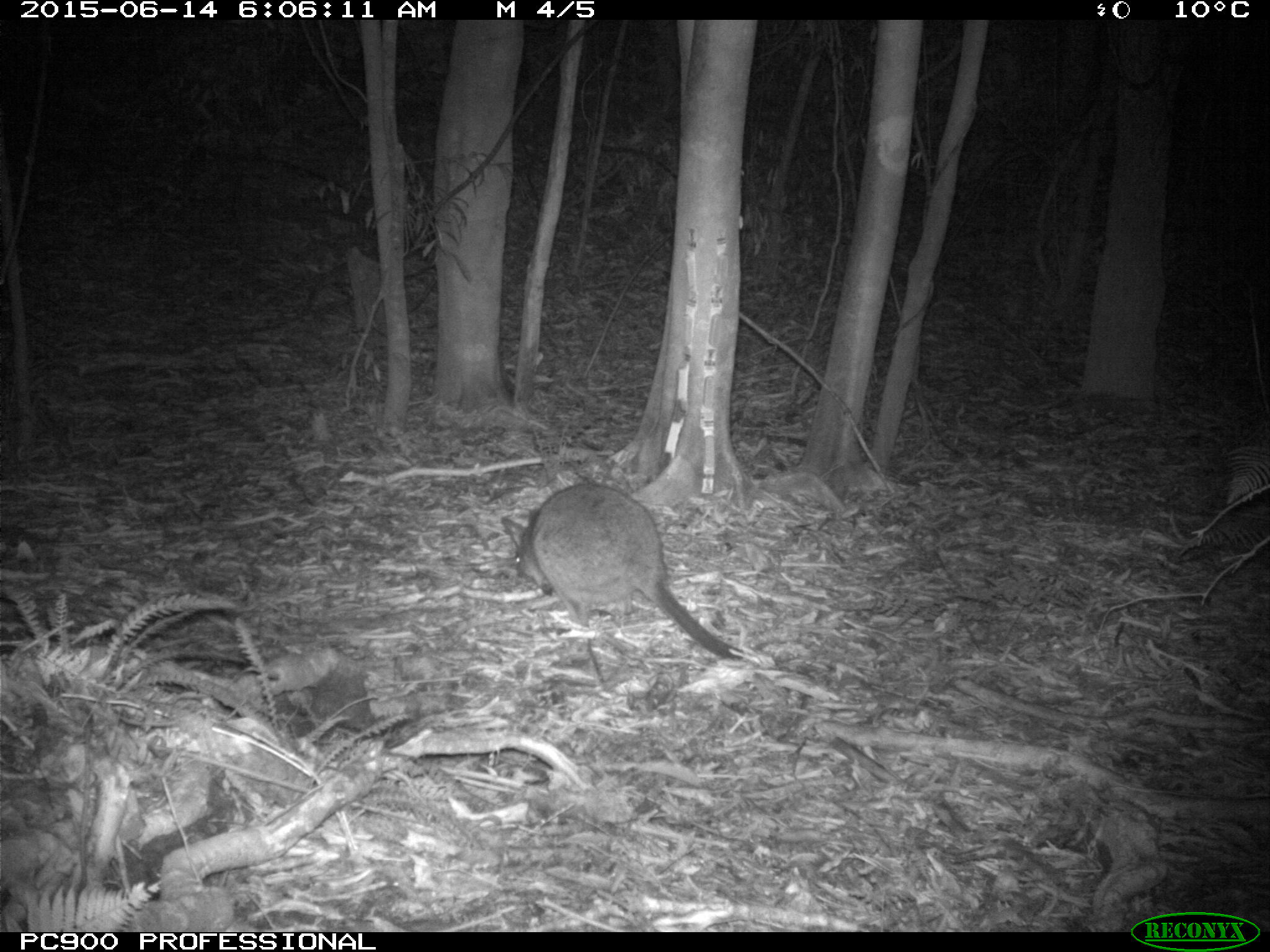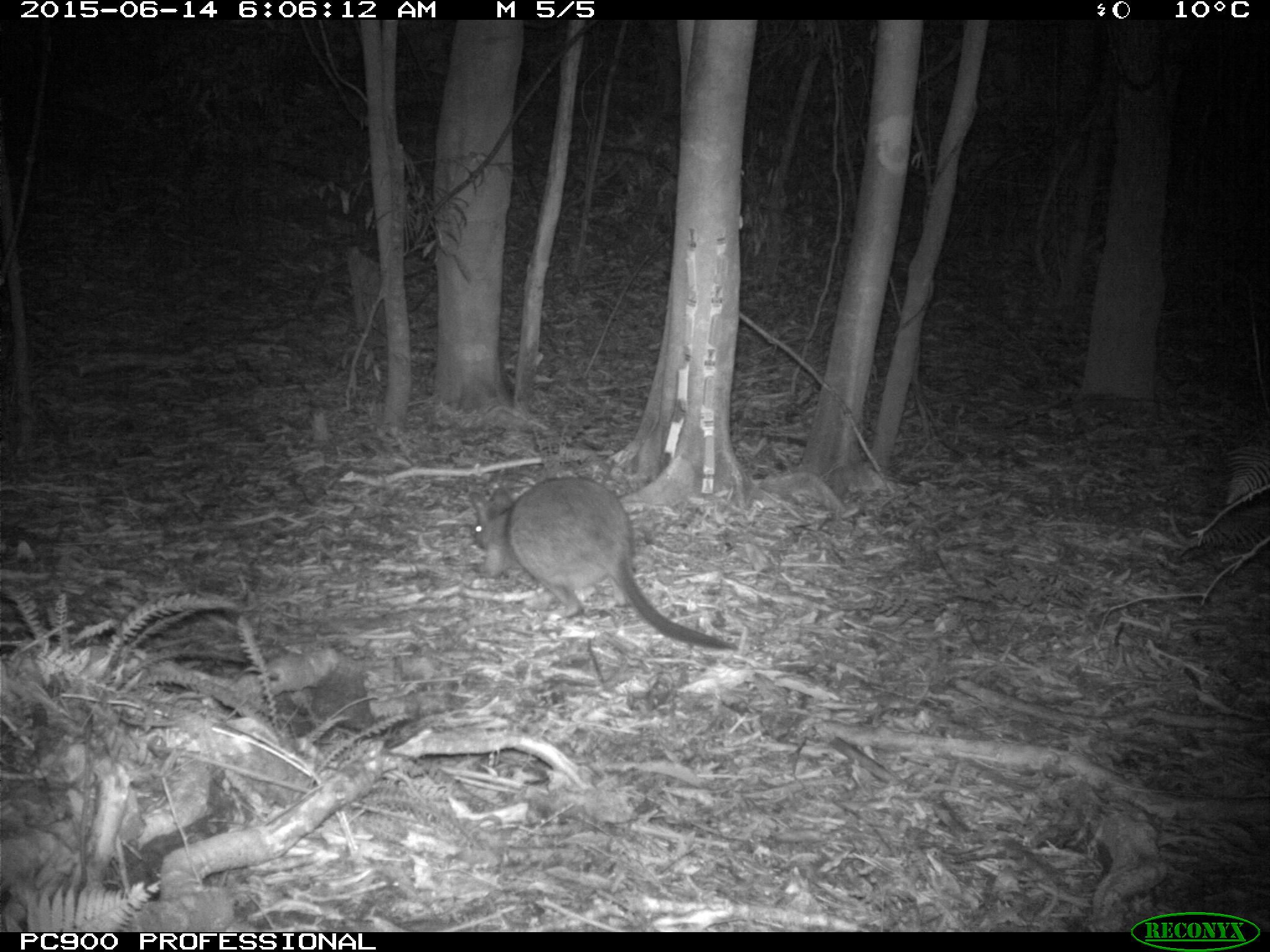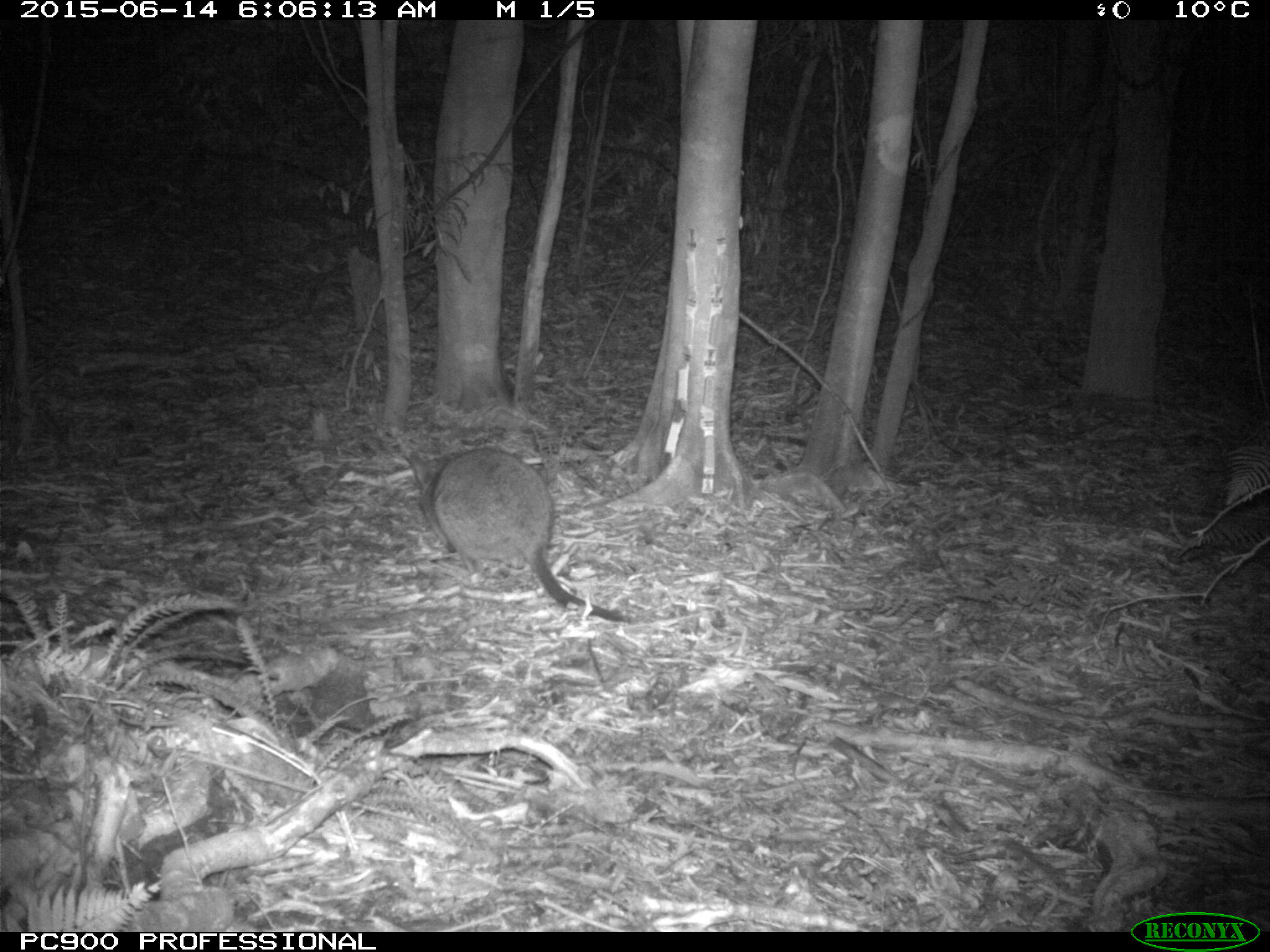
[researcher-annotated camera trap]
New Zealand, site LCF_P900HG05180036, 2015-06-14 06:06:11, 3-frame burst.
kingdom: Animalia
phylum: Chordata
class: Mammalia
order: Diprotodontia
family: Macropodidae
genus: Notamacropus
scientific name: Notamacropus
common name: wallaby